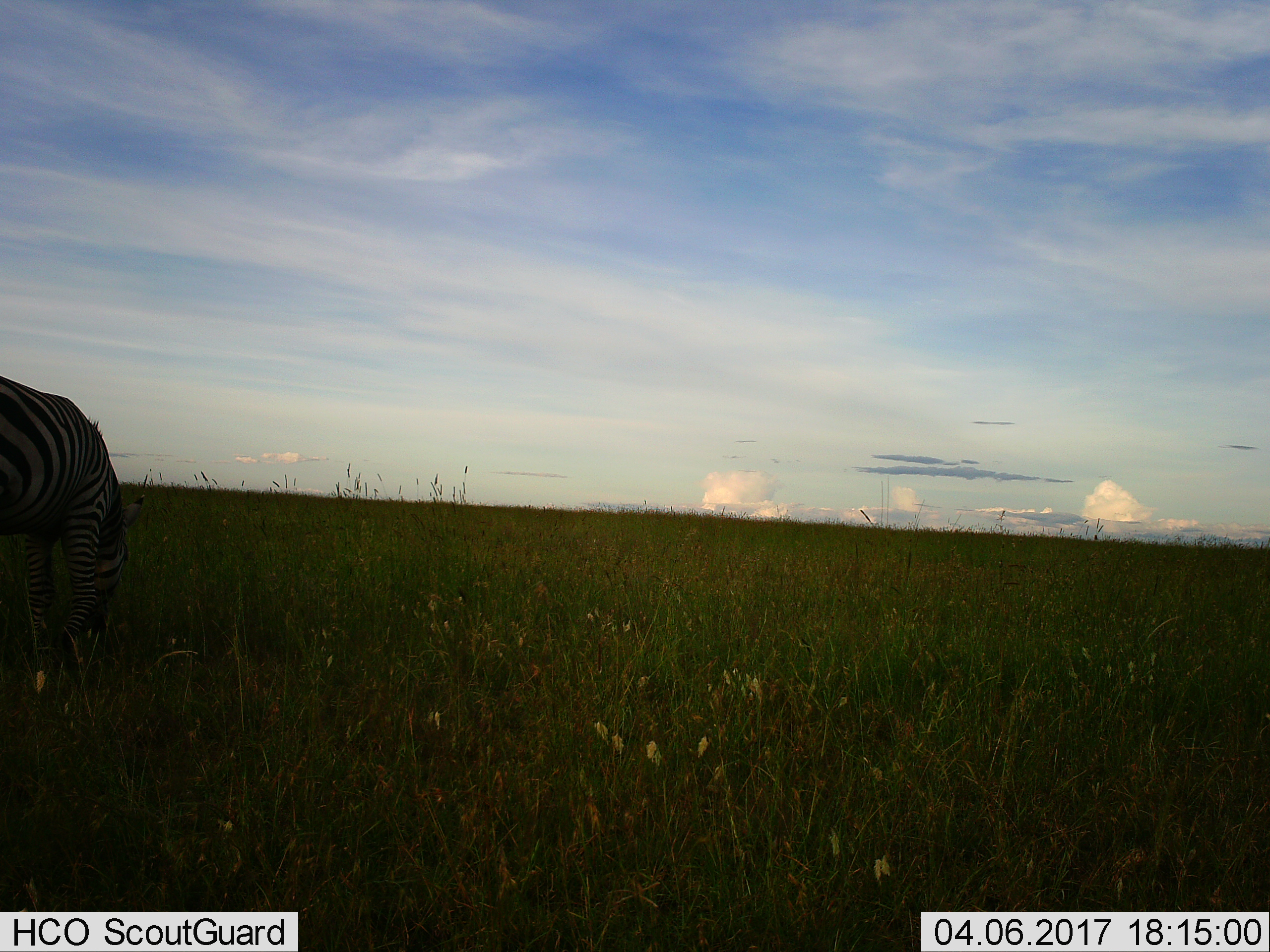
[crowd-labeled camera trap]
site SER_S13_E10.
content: unidentified animal